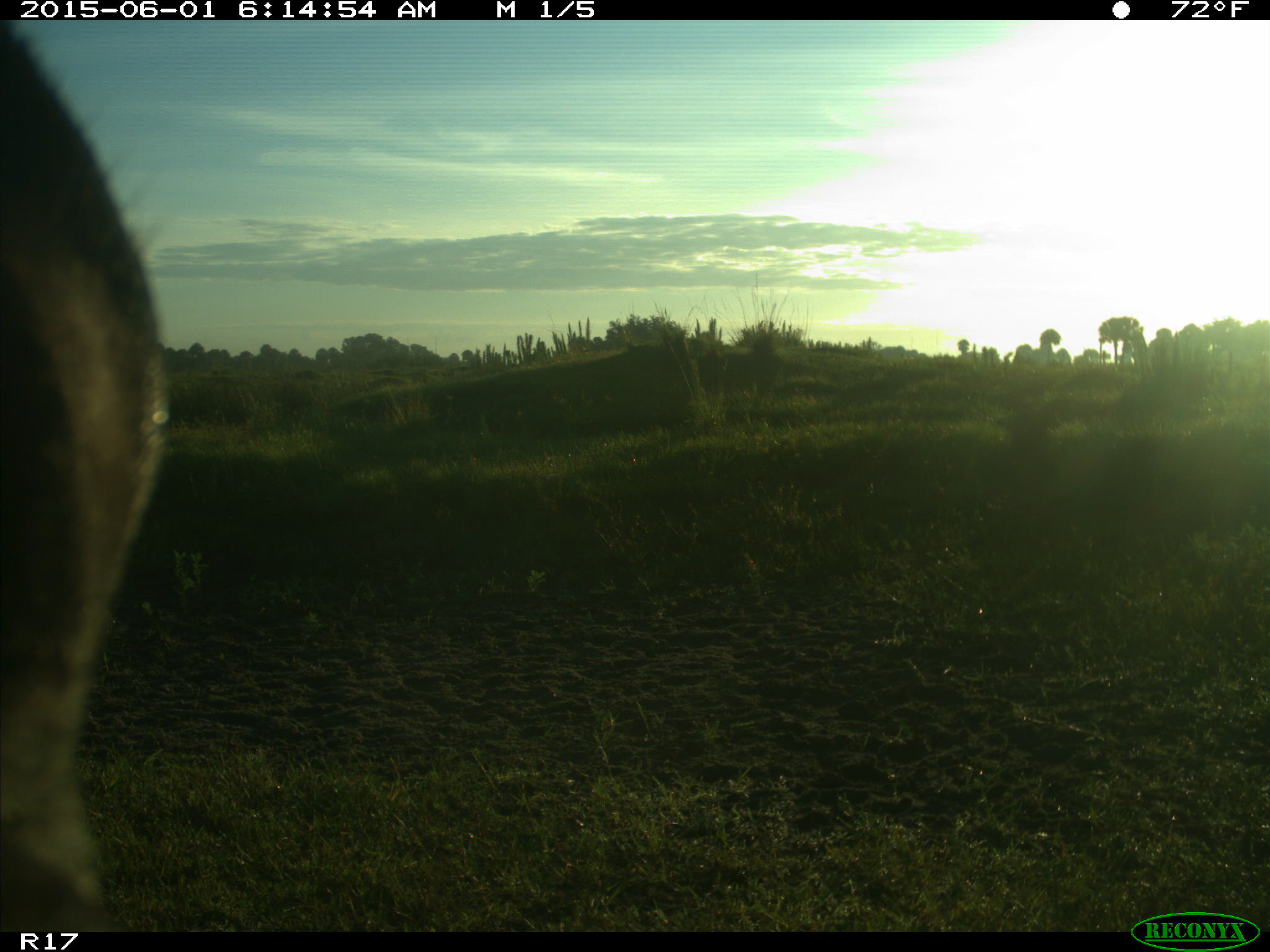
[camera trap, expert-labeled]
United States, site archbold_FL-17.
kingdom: Animalia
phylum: Chordata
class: Mammalia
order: Artiodactyla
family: Bovidae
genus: Bos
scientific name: Bos taurus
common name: domestic cow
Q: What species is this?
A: Bos taurus (domestic cow).